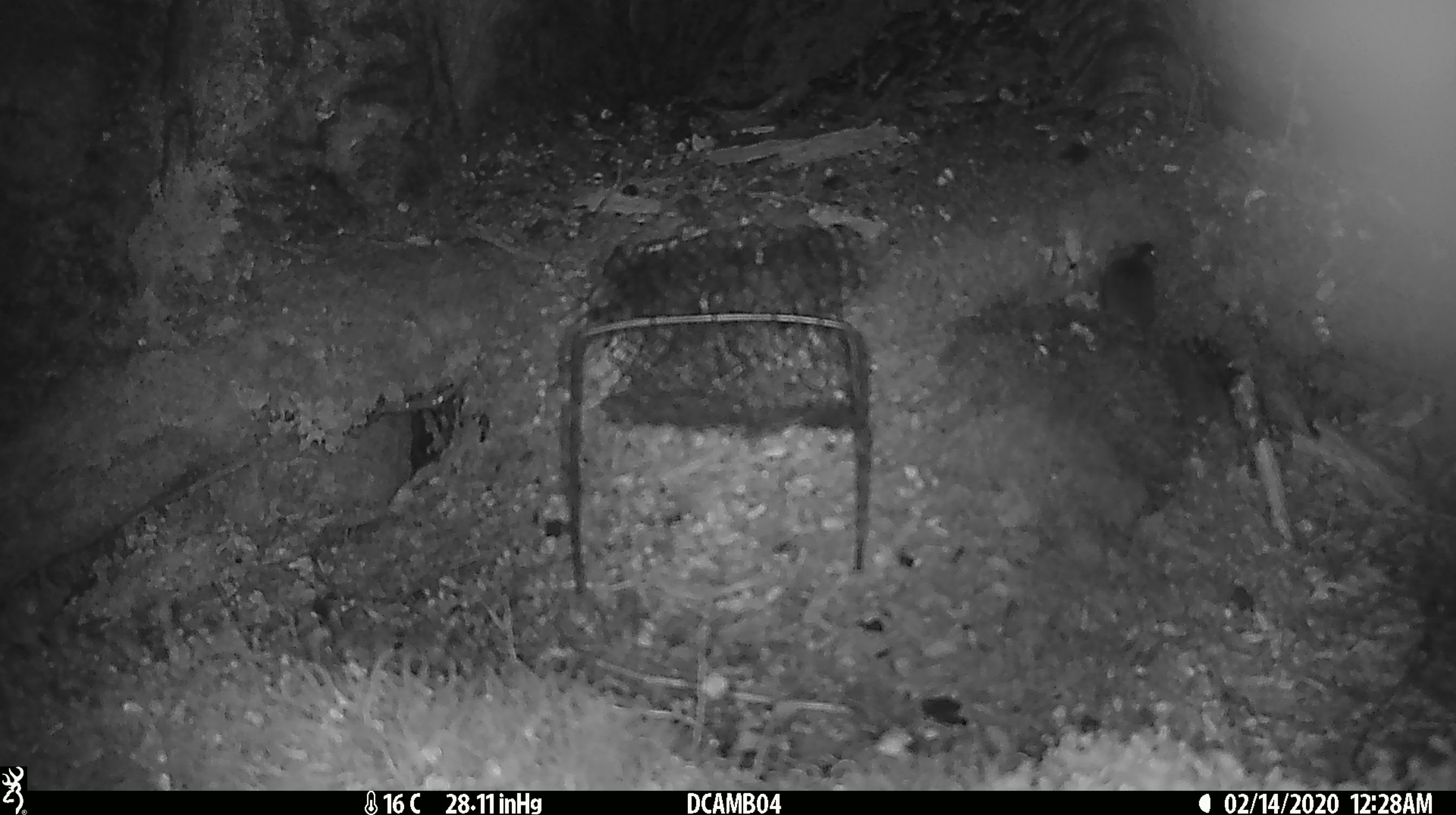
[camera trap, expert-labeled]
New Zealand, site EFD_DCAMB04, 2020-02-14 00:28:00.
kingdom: Animalia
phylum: Chordata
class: Mammalia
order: Rodentia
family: Muridae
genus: Mus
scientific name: Mus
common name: mouse